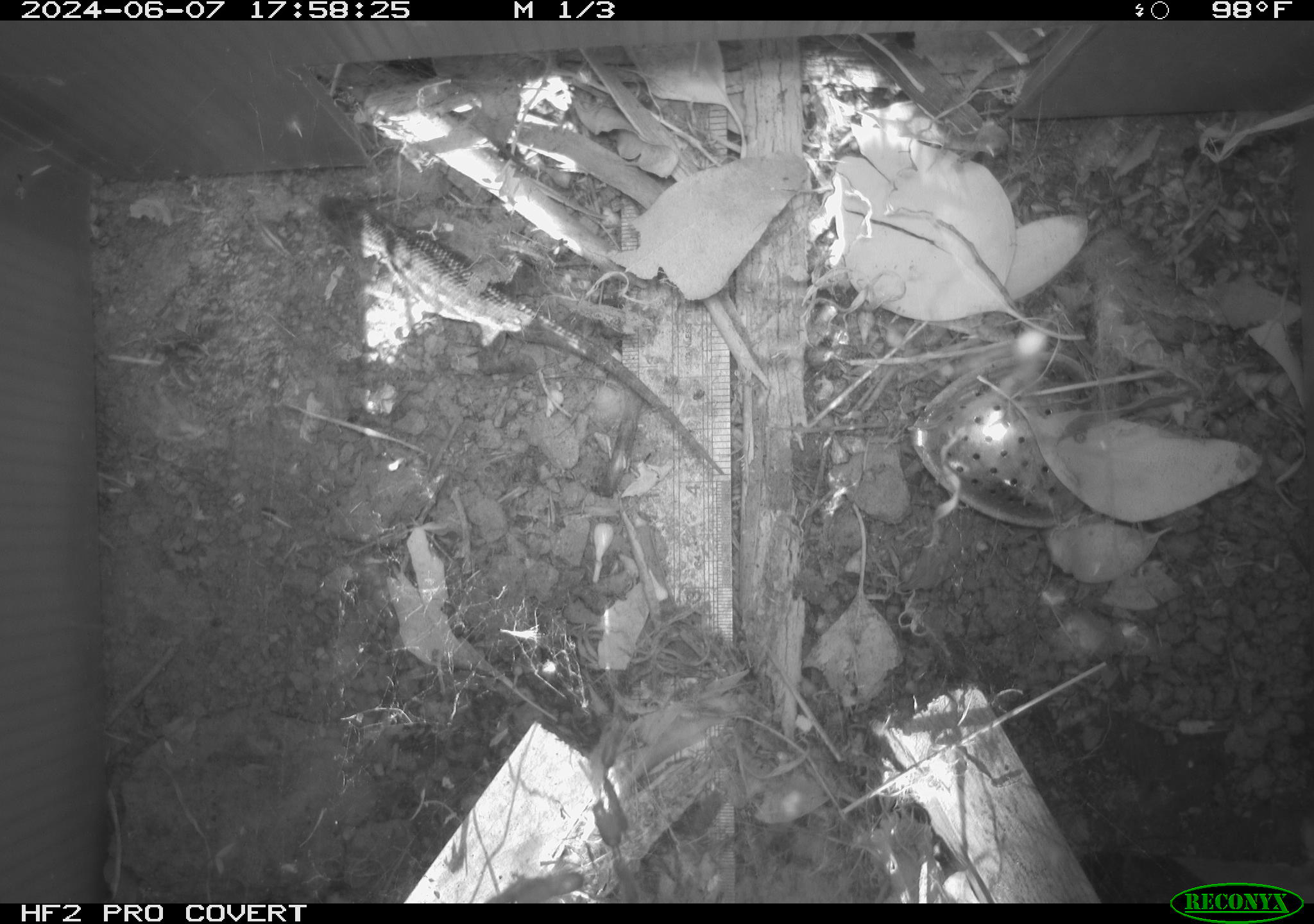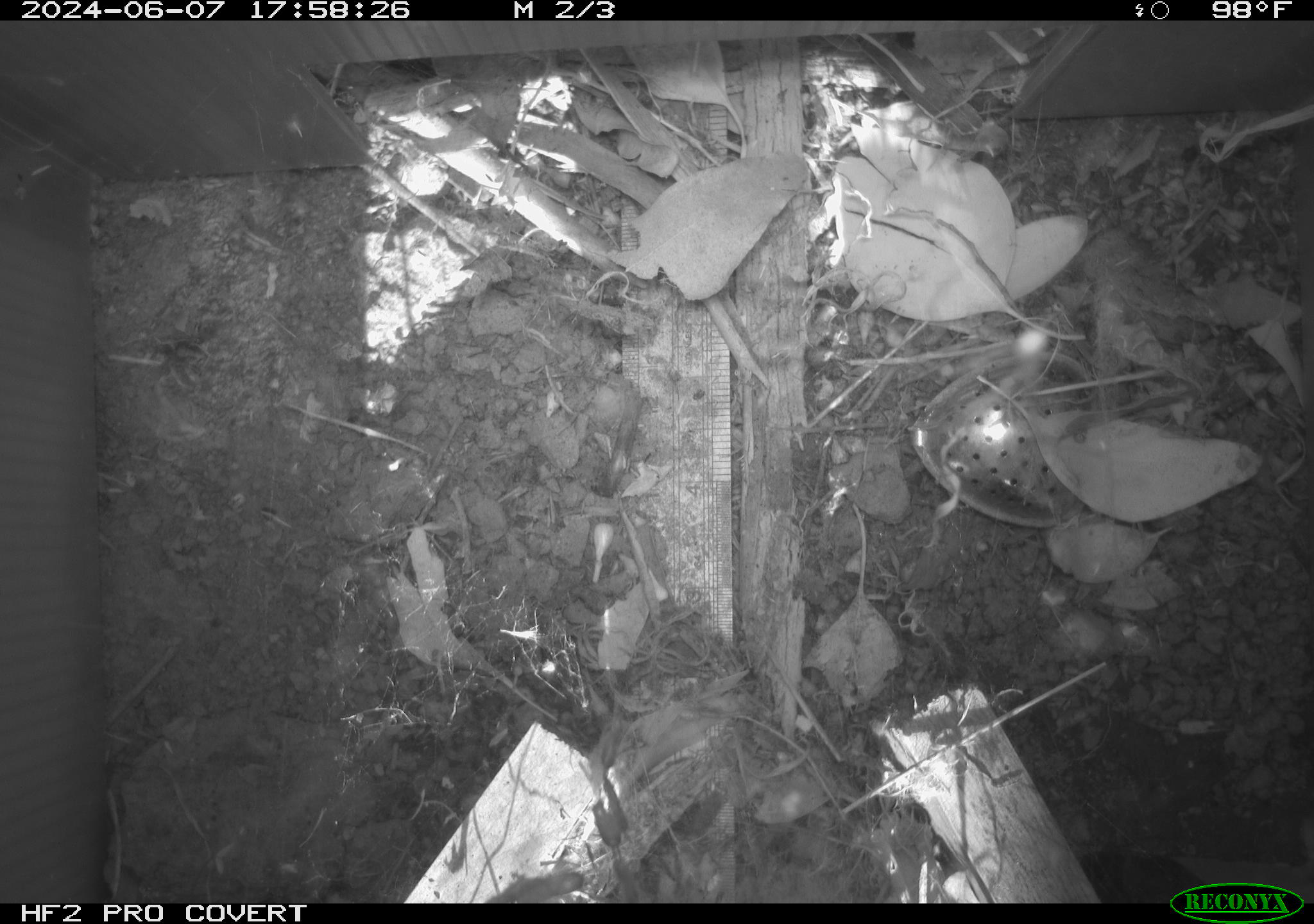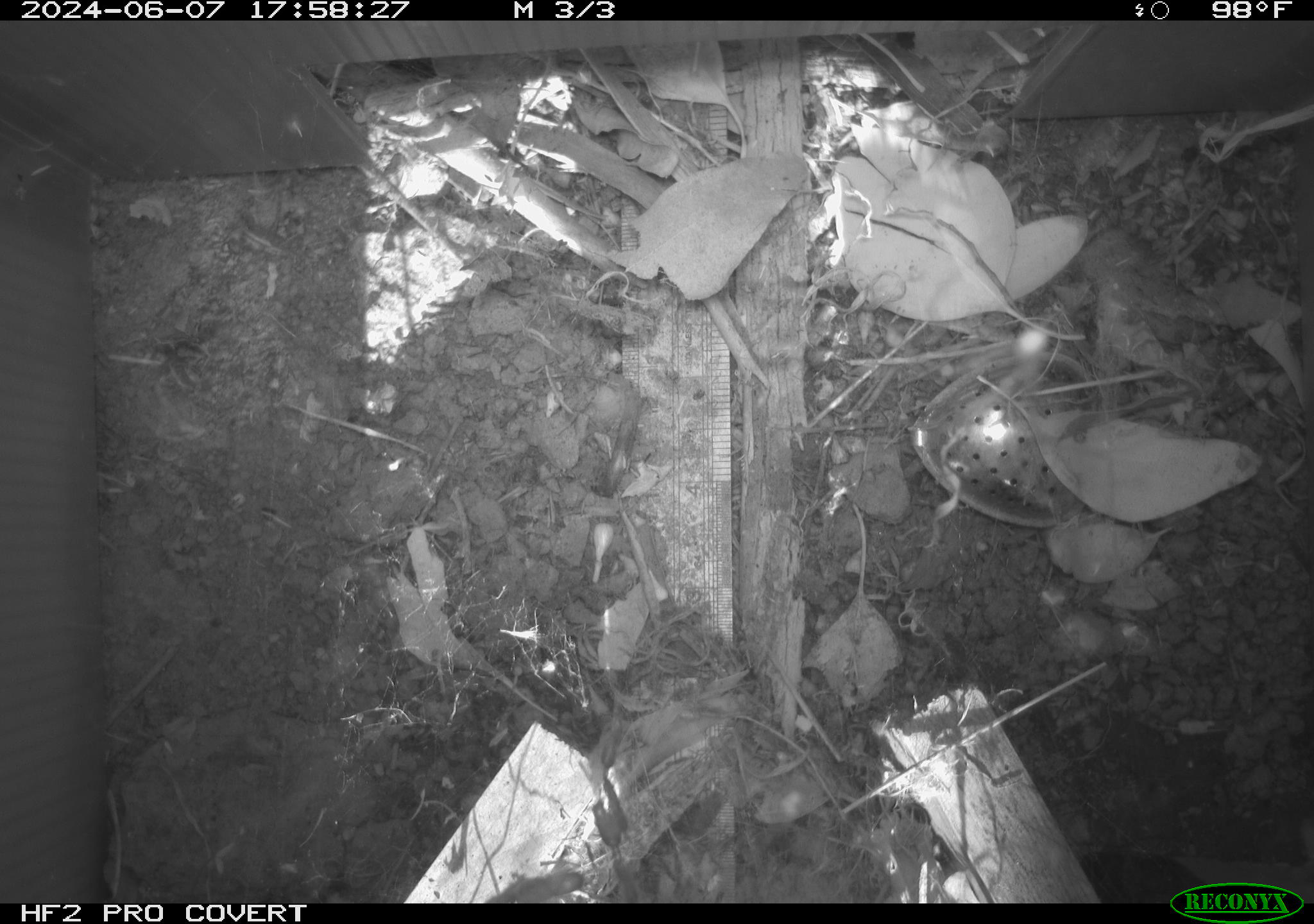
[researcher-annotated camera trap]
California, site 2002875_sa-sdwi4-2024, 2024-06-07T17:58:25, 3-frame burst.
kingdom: Animalia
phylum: Chordata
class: Reptilia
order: Squamata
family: Phrynosomatidae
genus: Sceloporus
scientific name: Sceloporus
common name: spiny lizards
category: sceloporus species